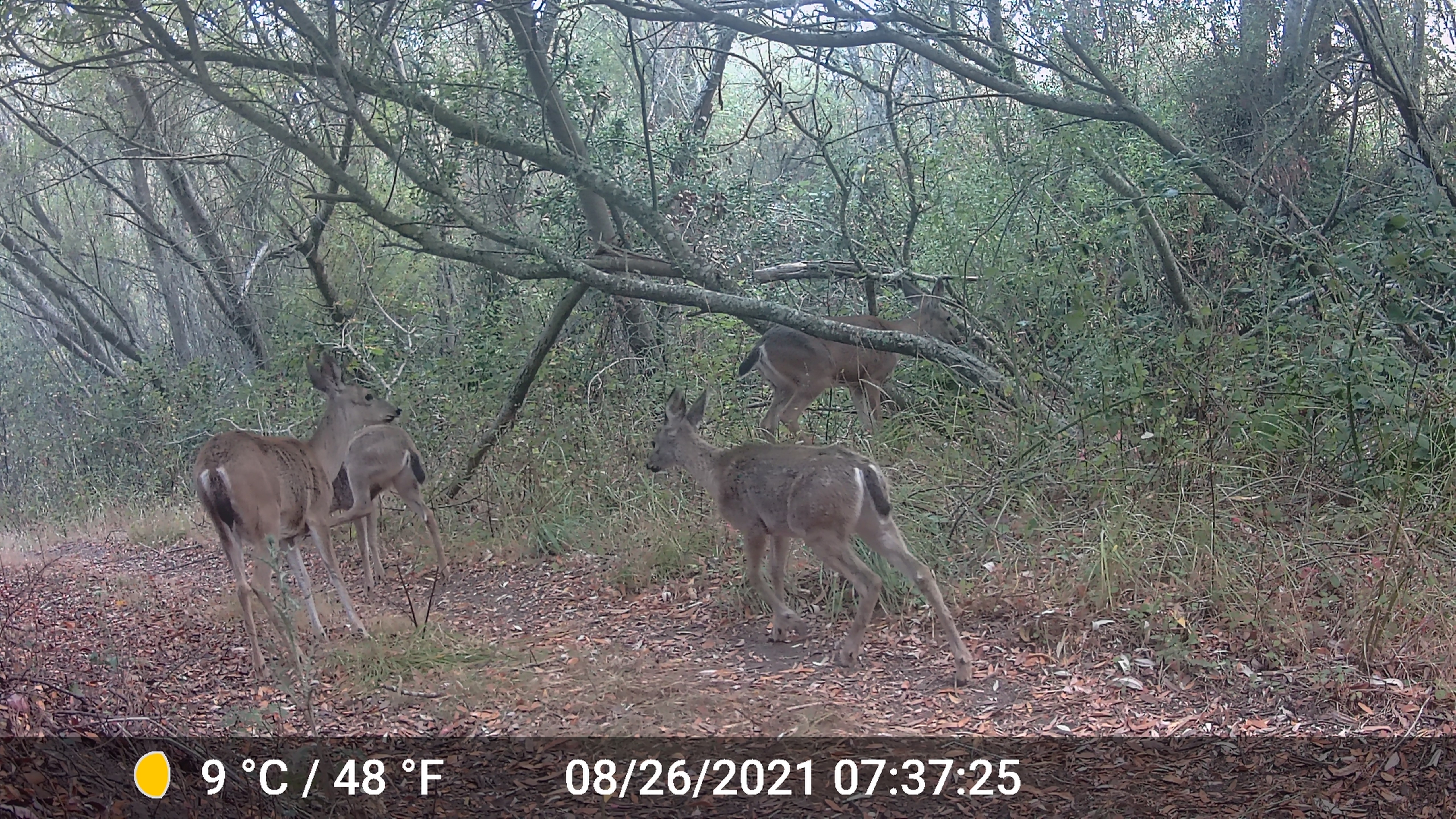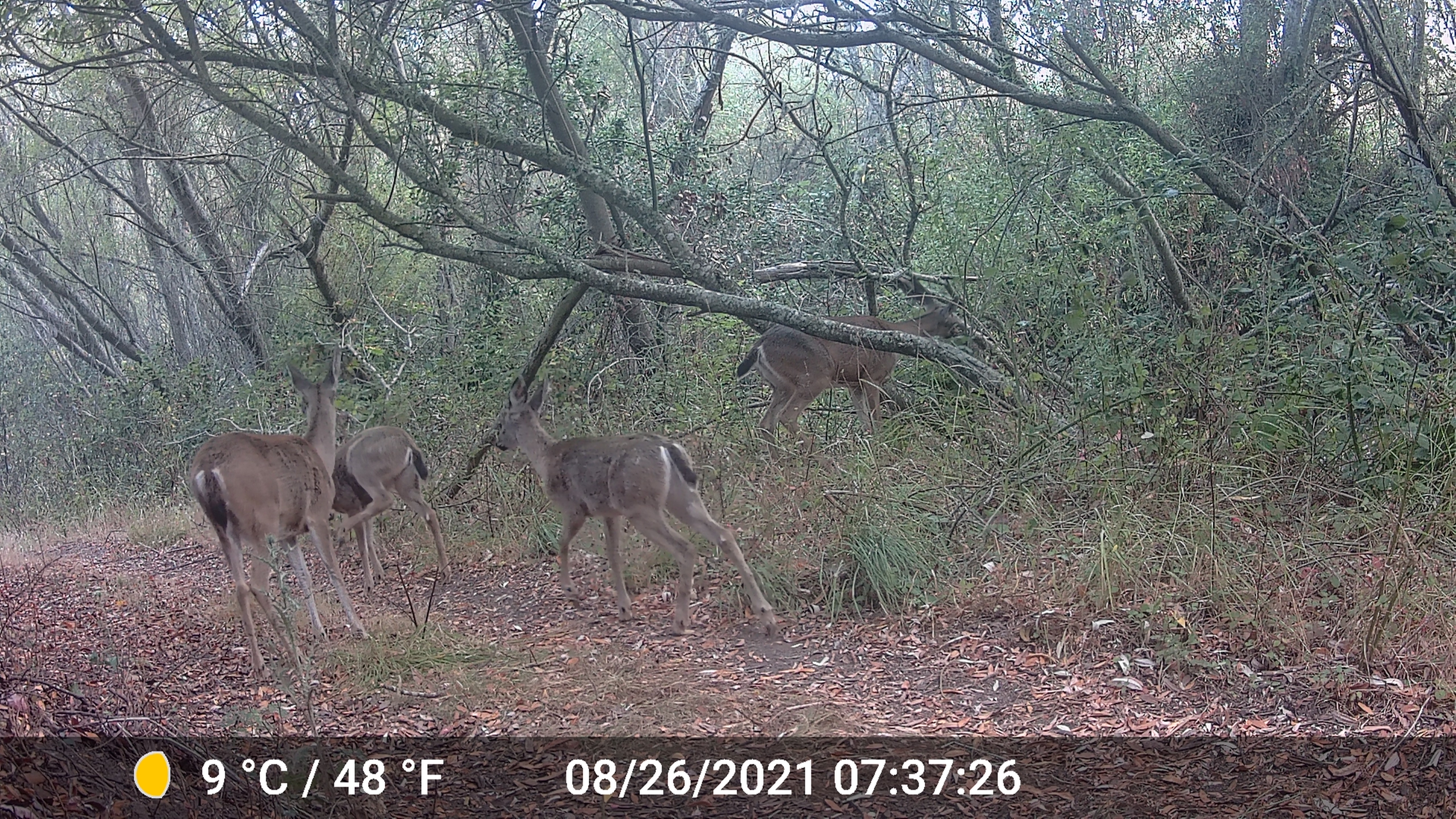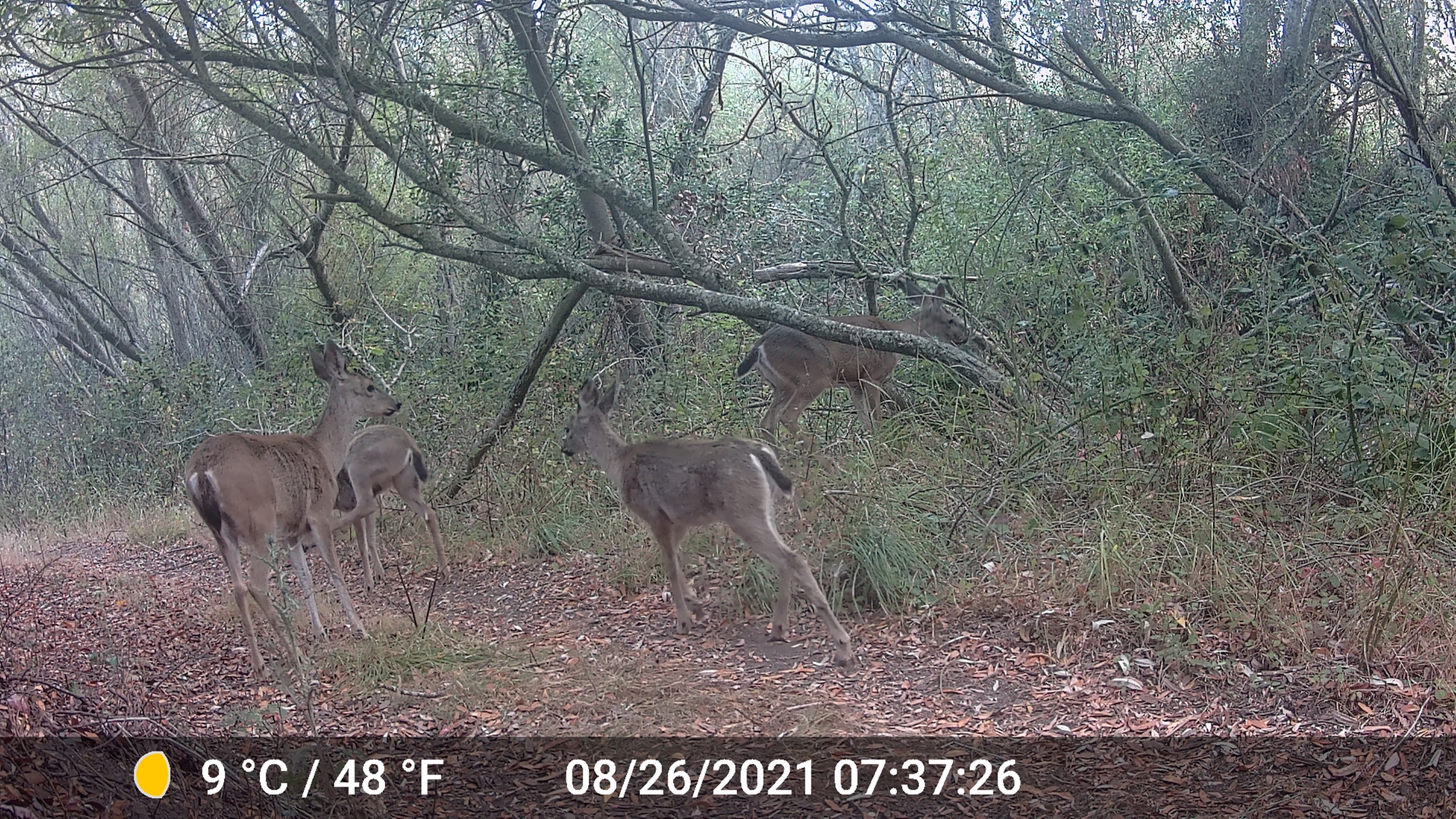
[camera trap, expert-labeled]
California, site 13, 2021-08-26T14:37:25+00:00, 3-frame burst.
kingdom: Animalia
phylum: Chordata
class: Mammalia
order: Artiodactyla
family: Cervidae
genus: Odocoileus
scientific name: Odocoileus hemionus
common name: mule deer